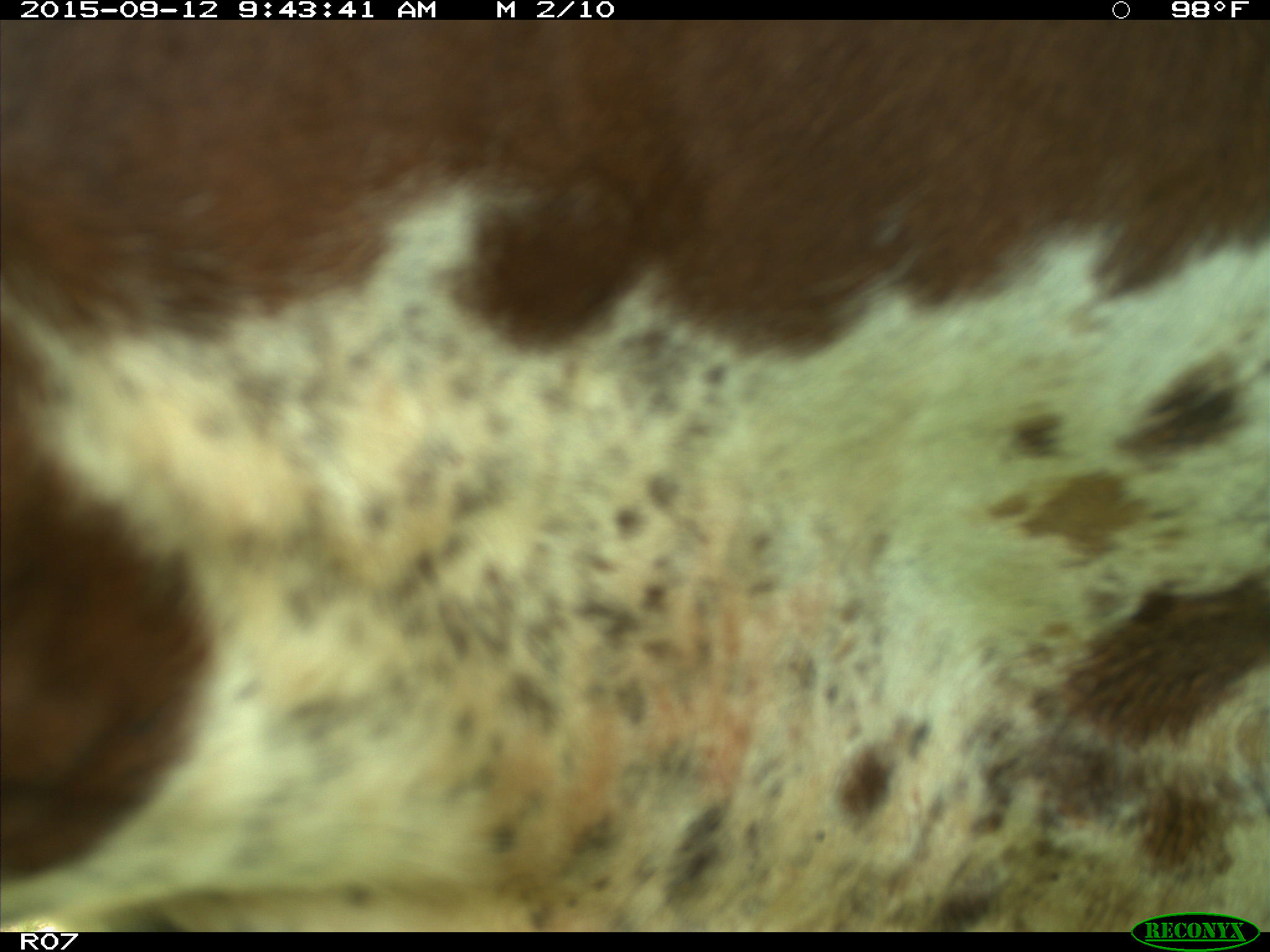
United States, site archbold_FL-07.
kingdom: Animalia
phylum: Chordata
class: Mammalia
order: Artiodactyla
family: Bovidae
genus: Bos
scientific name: Bos taurus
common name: domestic cow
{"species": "Bos taurus (domestic cow)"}